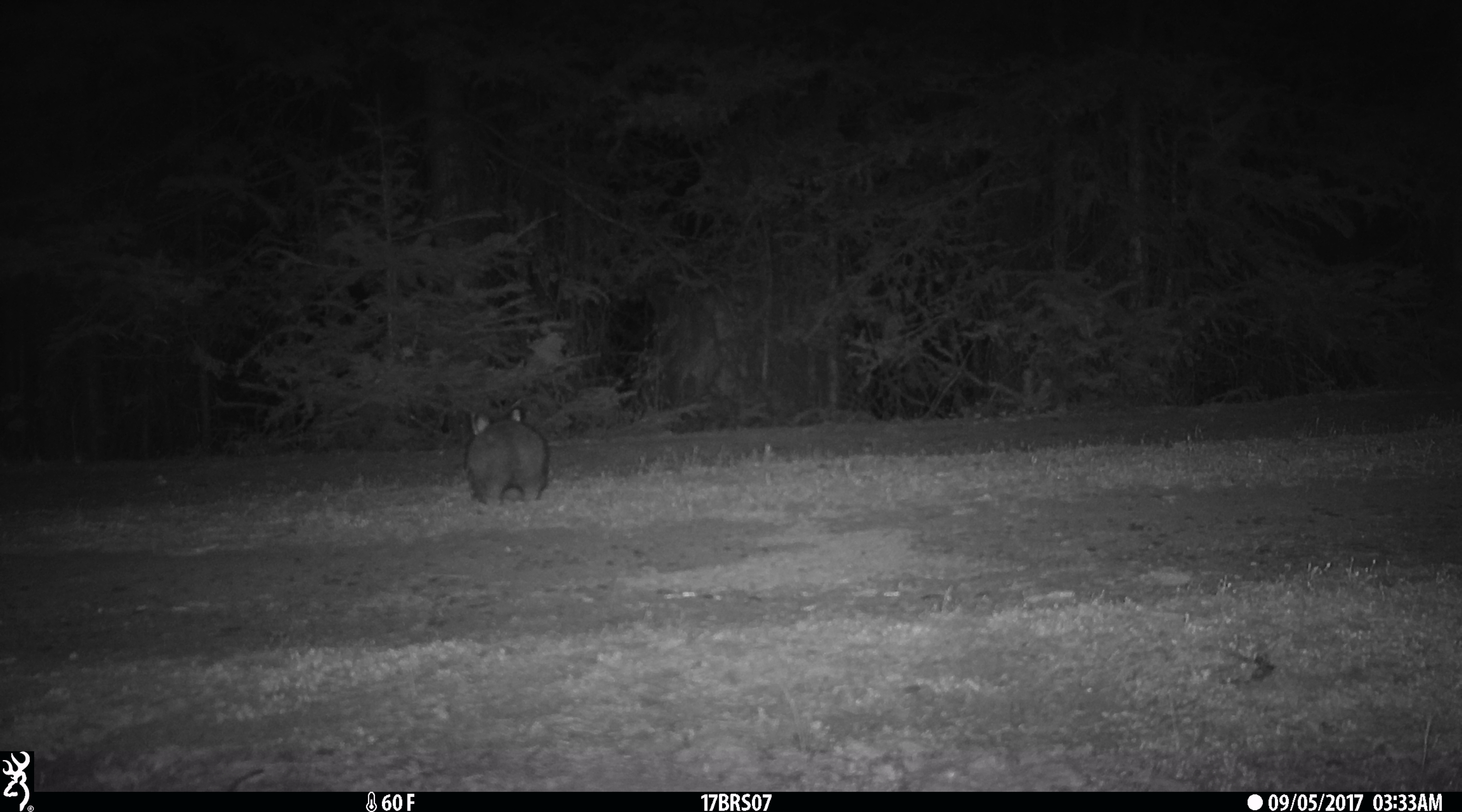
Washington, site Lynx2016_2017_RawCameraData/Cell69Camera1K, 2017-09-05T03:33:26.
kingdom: Animalia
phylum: Chordata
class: Mammalia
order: Lagomorpha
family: Leporidae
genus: Lepus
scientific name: Lepus americanus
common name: snowshoe hare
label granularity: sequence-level